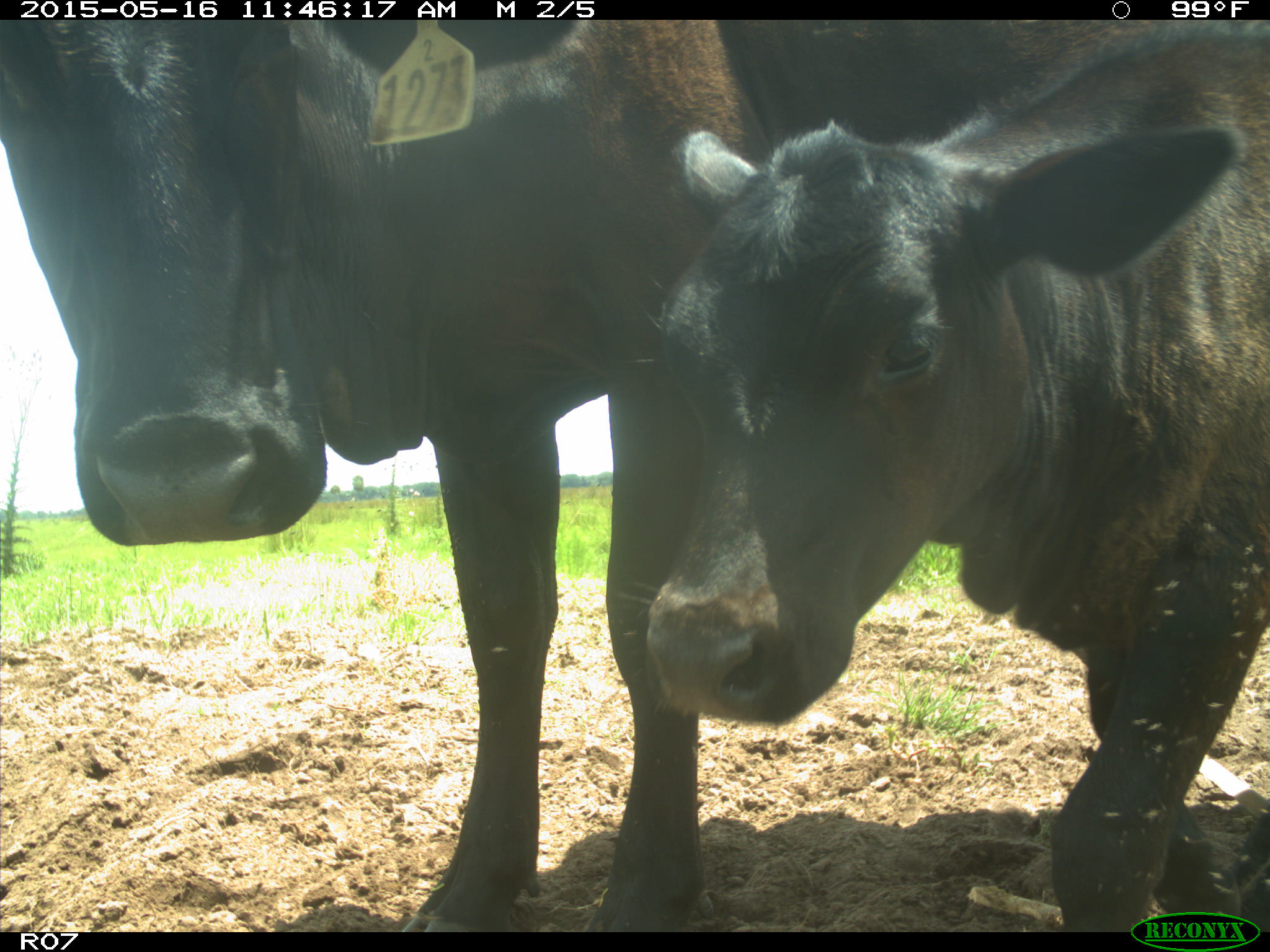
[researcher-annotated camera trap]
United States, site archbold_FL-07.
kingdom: Animalia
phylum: Chordata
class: Mammalia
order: Artiodactyla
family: Bovidae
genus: Bos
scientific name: Bos taurus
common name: domestic cow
Bos taurus (domestic cow).